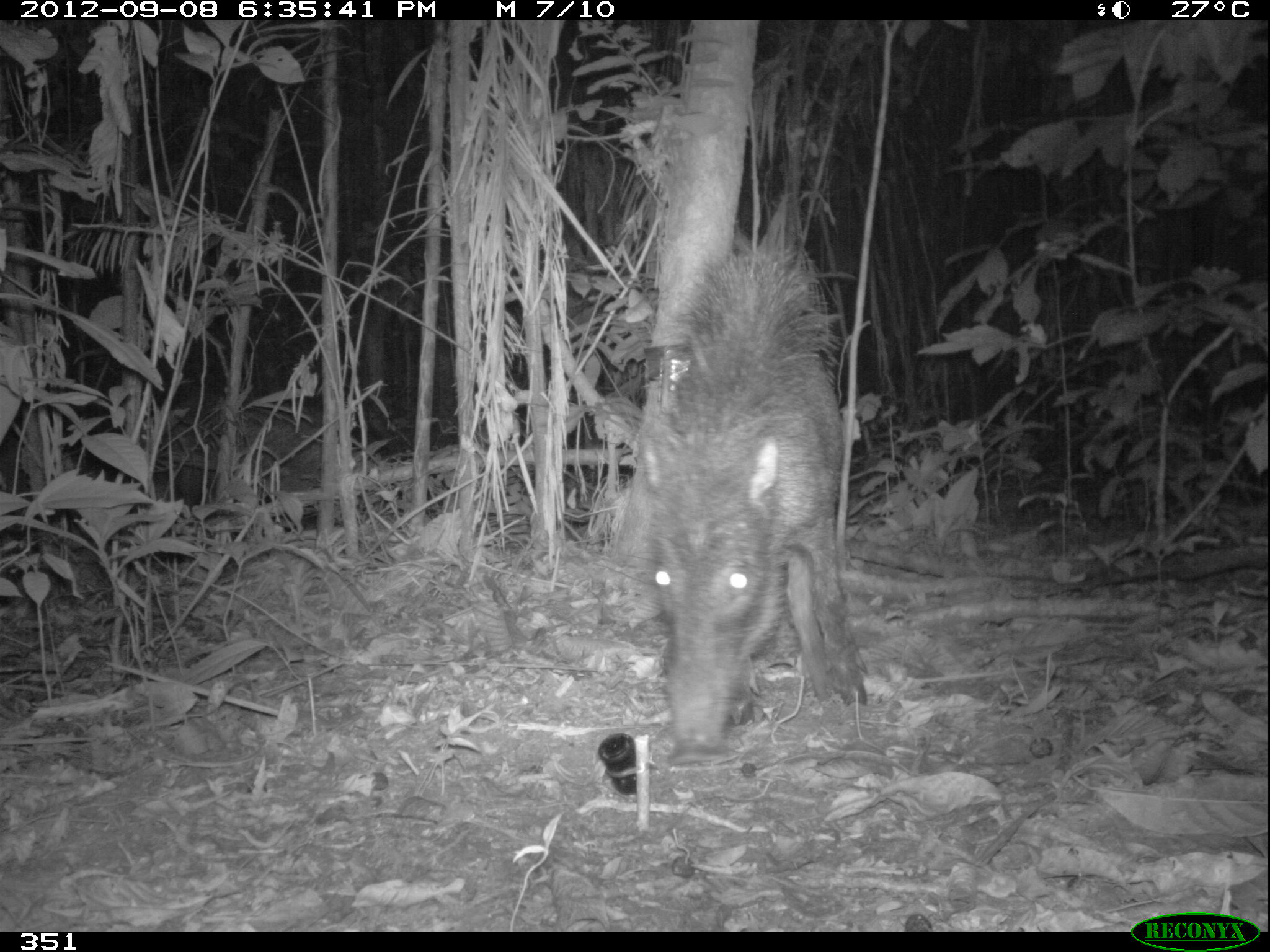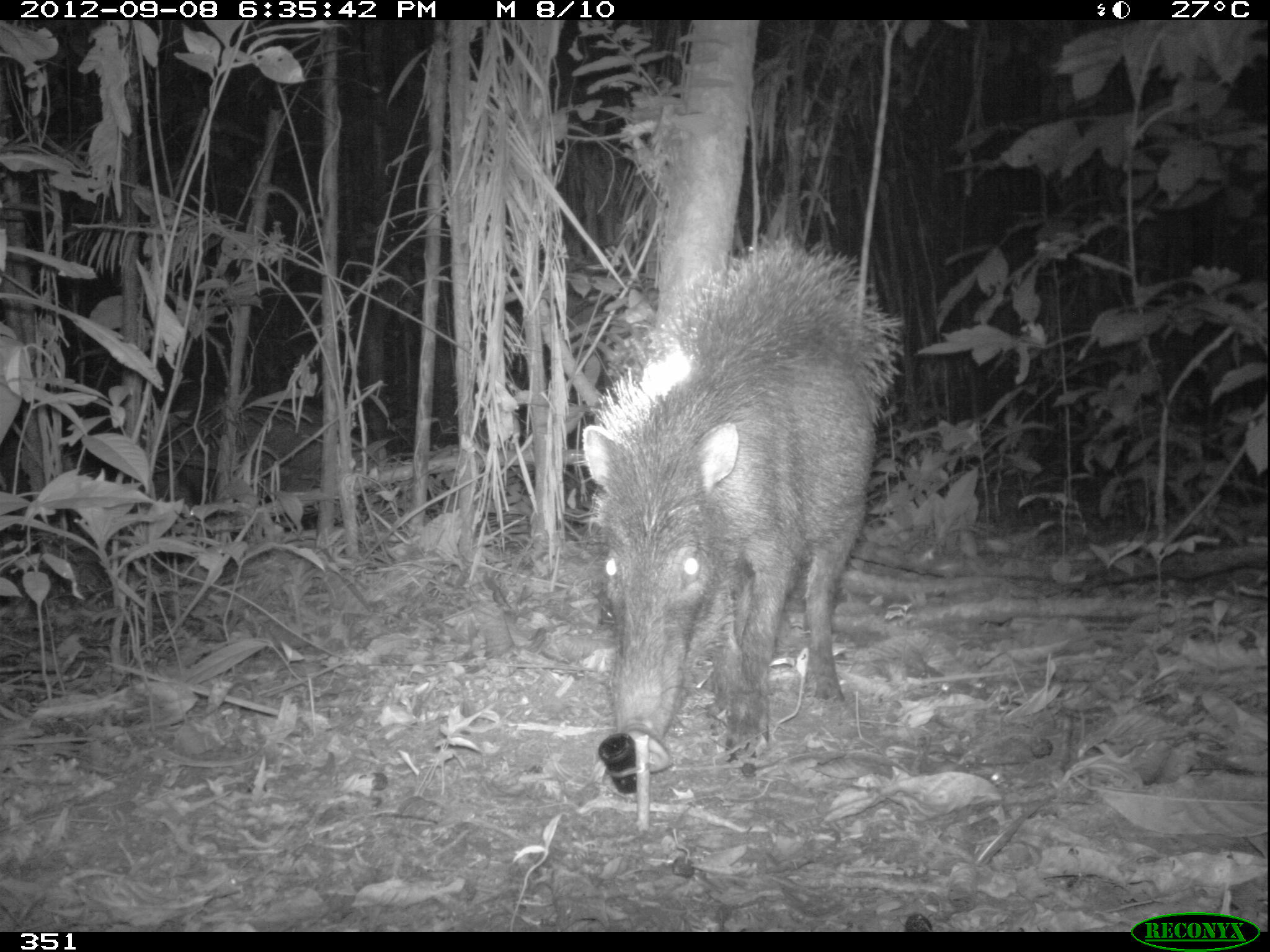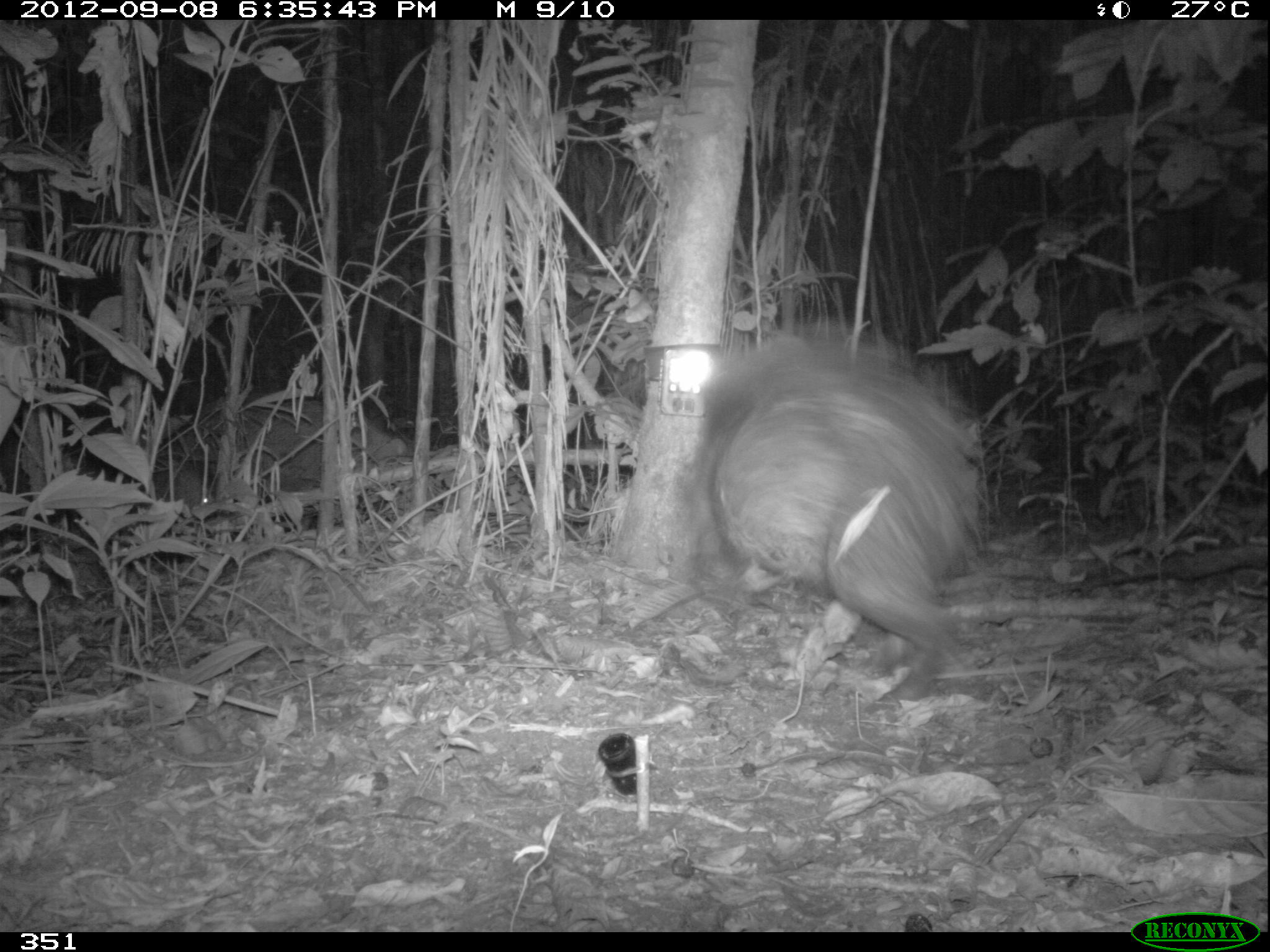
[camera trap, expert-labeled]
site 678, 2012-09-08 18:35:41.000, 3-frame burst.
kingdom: Animalia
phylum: Chordata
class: Mammalia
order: Artiodactyla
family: Tayassuidae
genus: Tayassu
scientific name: Tayassu pecari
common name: white-lipped peccary